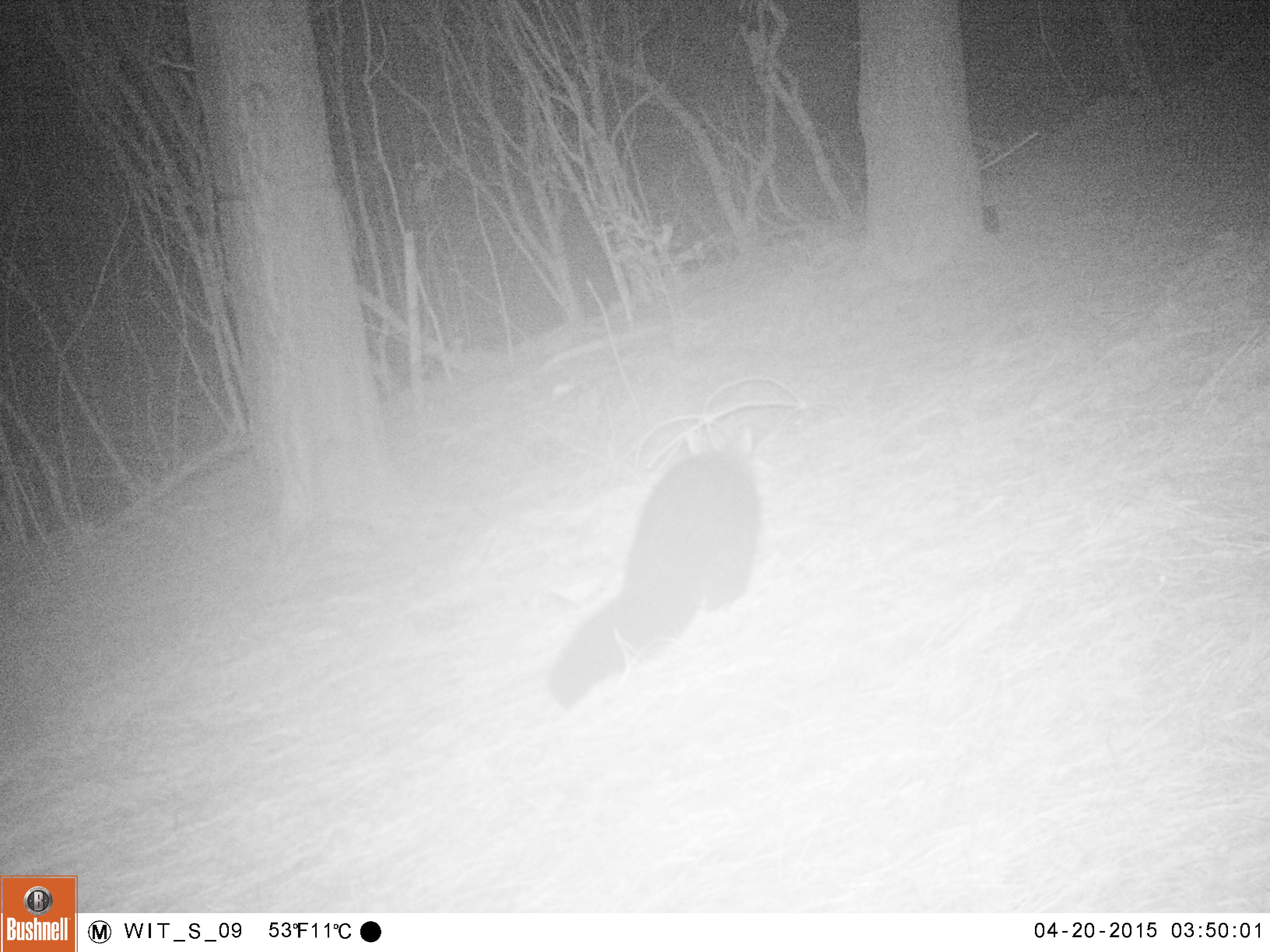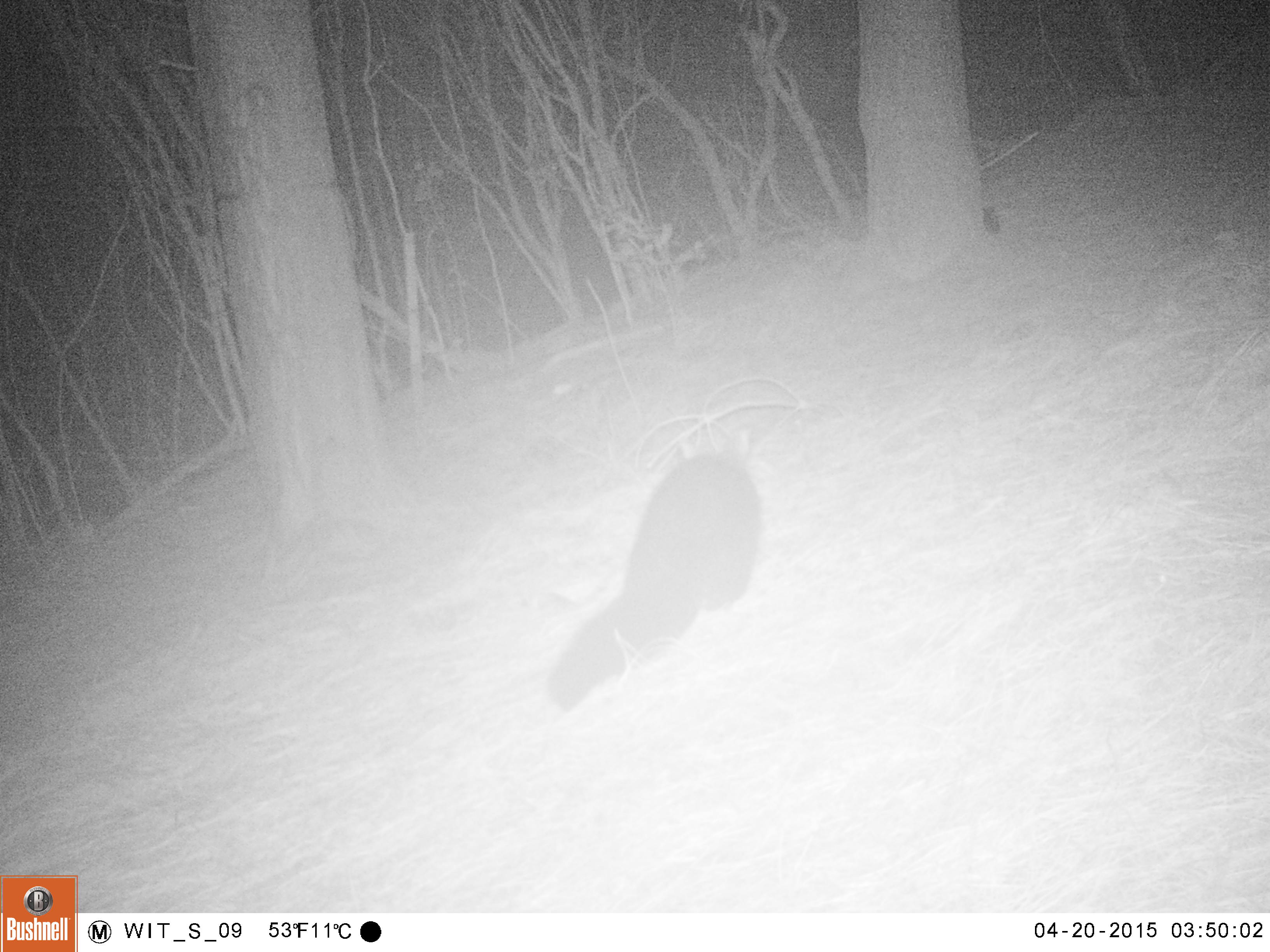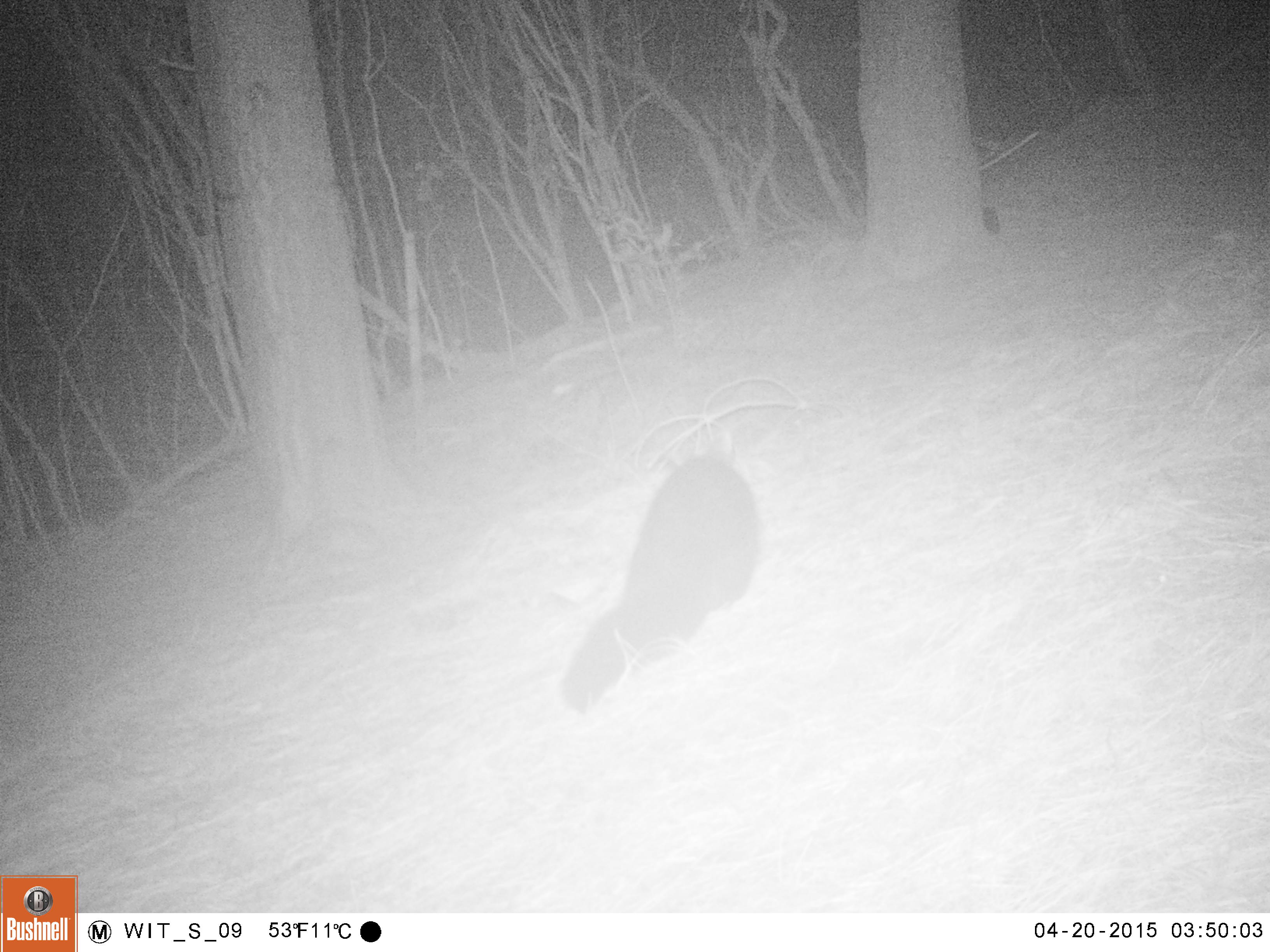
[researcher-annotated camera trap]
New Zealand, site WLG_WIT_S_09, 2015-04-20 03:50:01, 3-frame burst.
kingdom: Animalia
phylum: Chordata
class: Mammalia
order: Diprotodontia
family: Phalangeridae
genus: Trichosurus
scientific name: Trichosurus vulpecula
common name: common brushtail possum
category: possum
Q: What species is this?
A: Possum (common brushtail possum) (Trichosurus vulpecula).